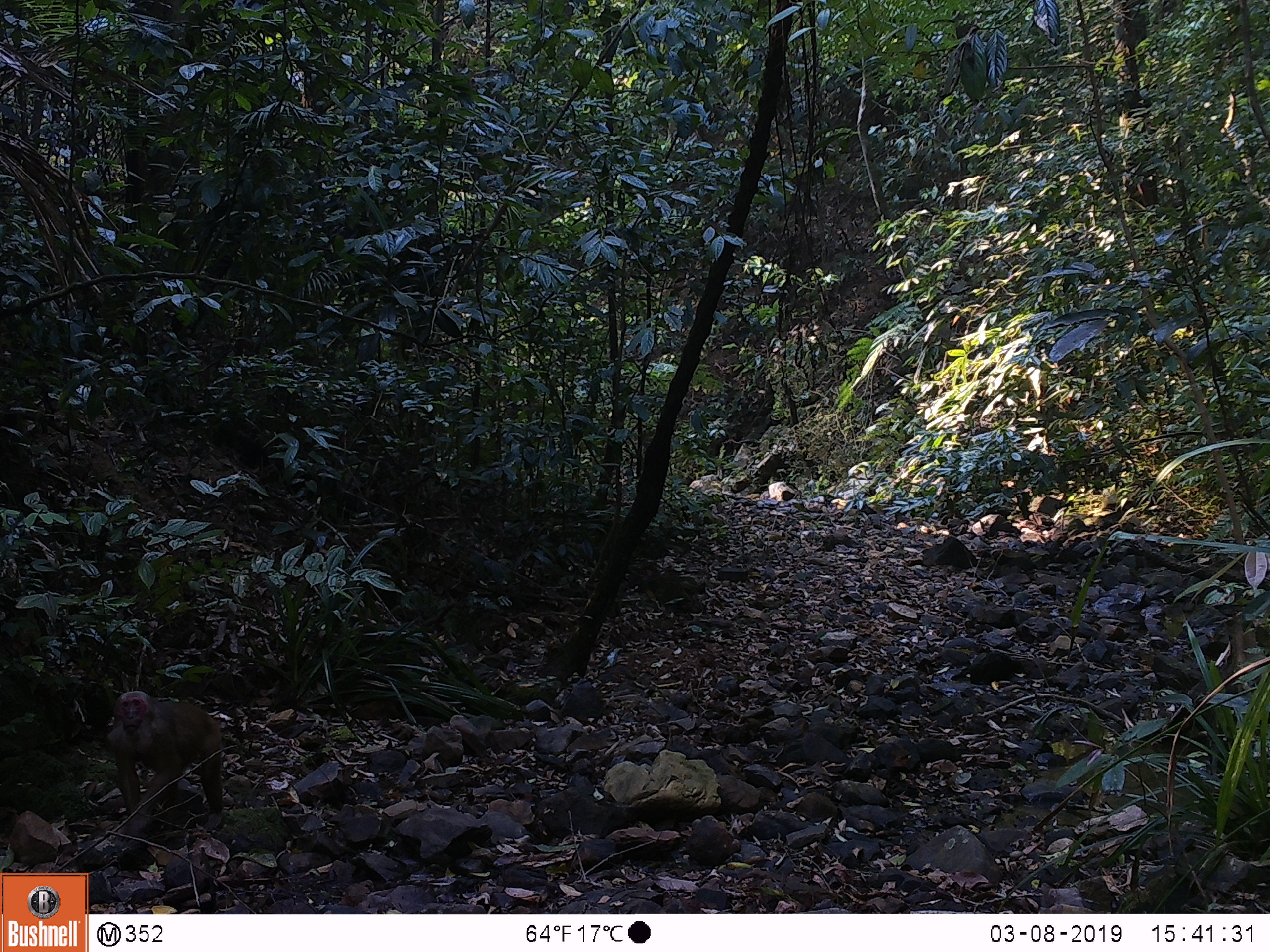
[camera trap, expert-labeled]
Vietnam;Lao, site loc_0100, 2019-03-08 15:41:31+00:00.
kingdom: Animalia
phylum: Chordata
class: Mammalia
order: Primates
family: Cercopithecidae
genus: Macaca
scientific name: Macaca arctoides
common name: stump-tailed macaque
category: stump tailed macaque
Stump tailed macaque (stump-tailed macaque) (Macaca arctoides). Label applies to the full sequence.